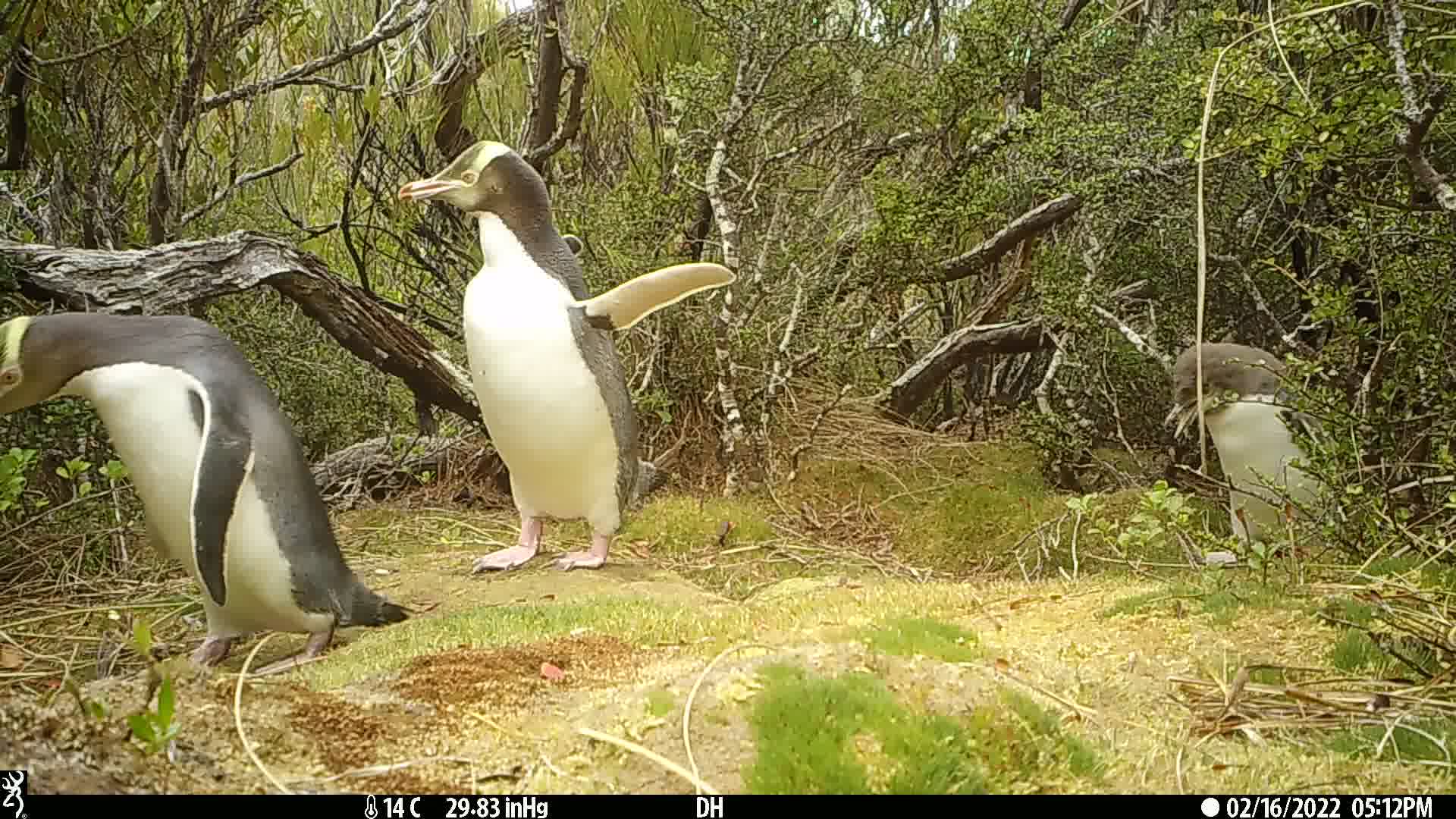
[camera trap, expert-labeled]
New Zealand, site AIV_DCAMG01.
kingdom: Animalia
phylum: Chordata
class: Aves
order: Sphenisciformes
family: Spheniscidae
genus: Megadyptes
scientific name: Megadyptes antipodes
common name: yellow-eyed penguin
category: yellow eyed penguin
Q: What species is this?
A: Yellow eyed penguin (yellow-eyed penguin) (Megadyptes antipodes).